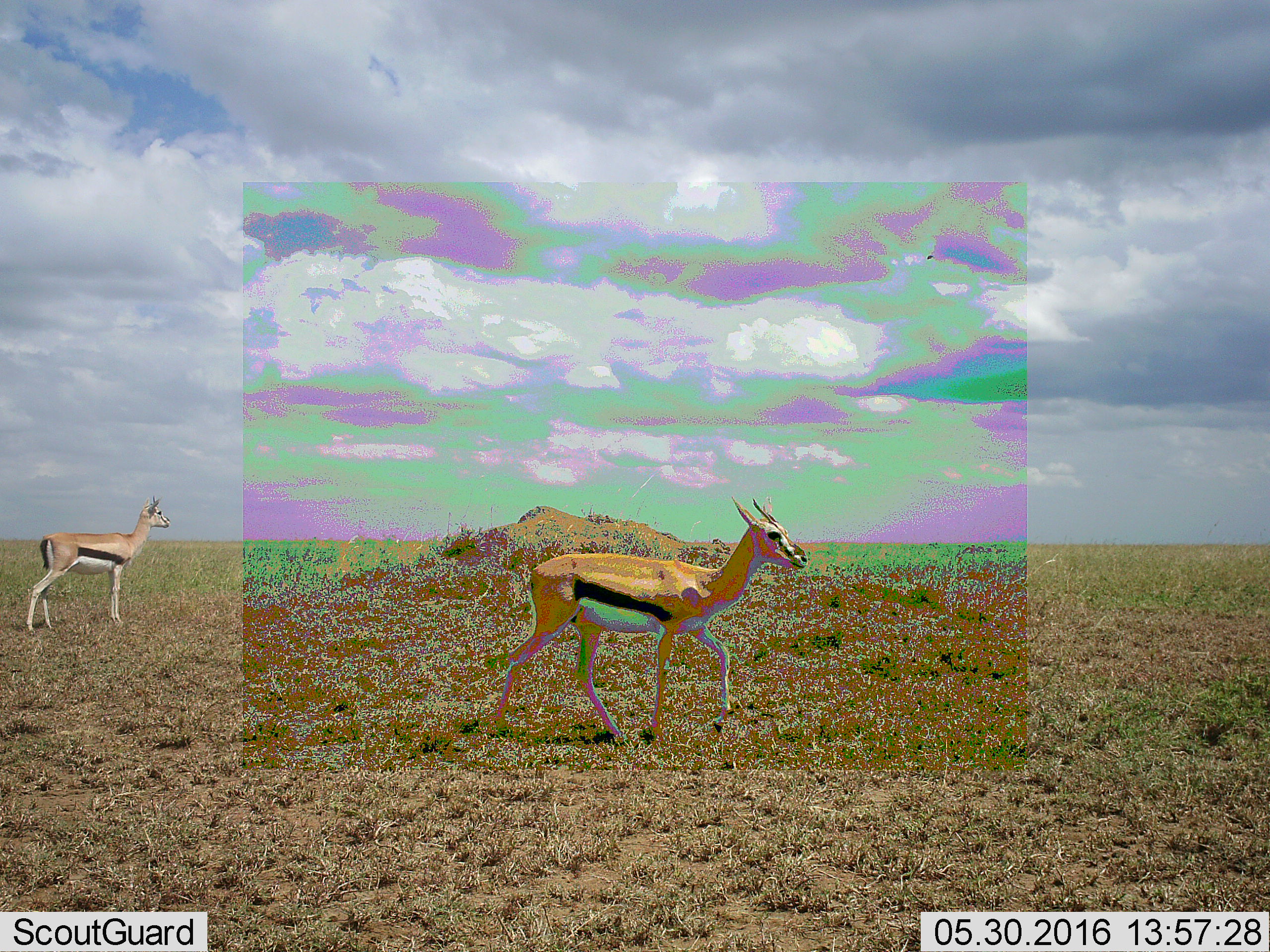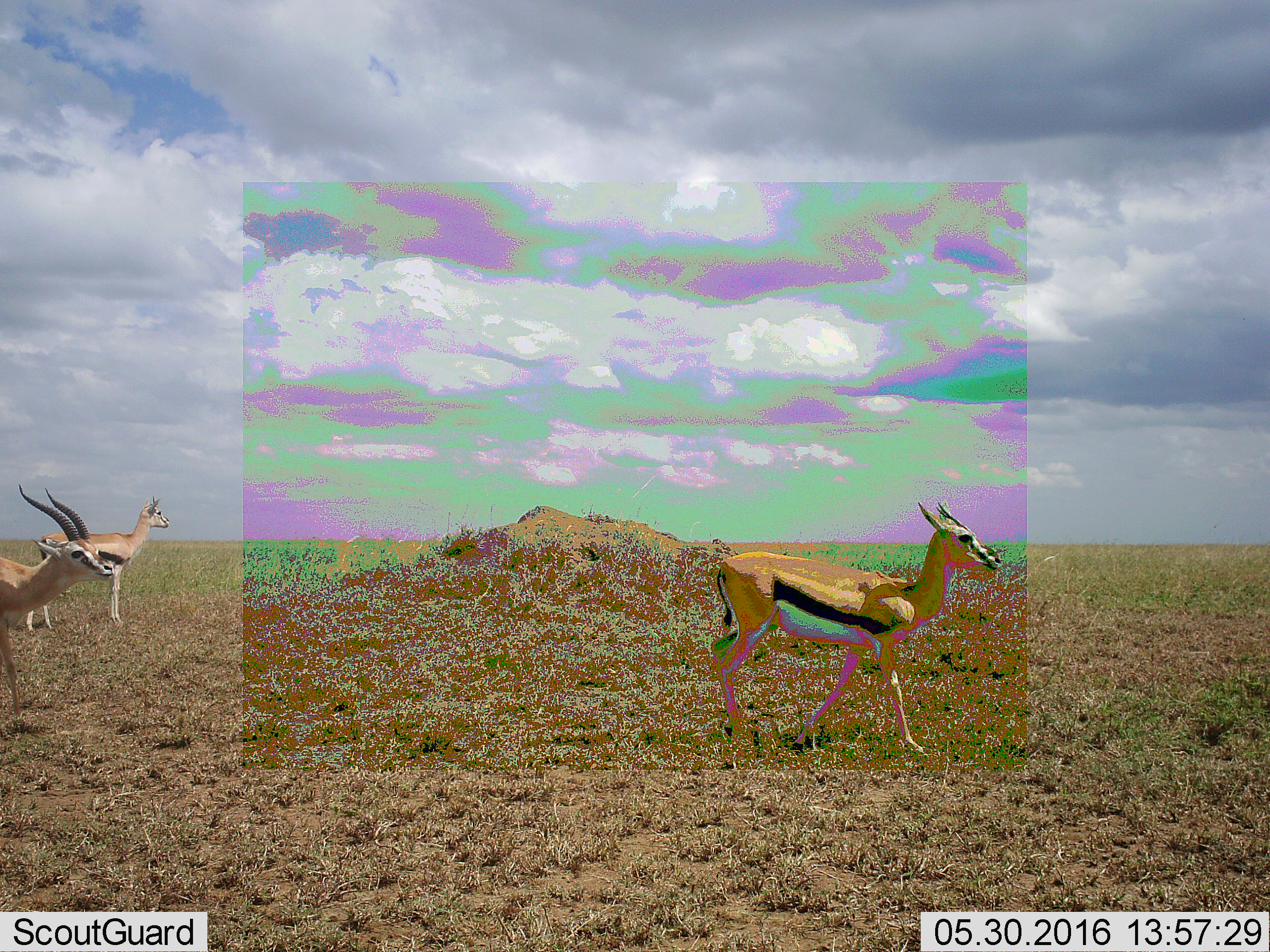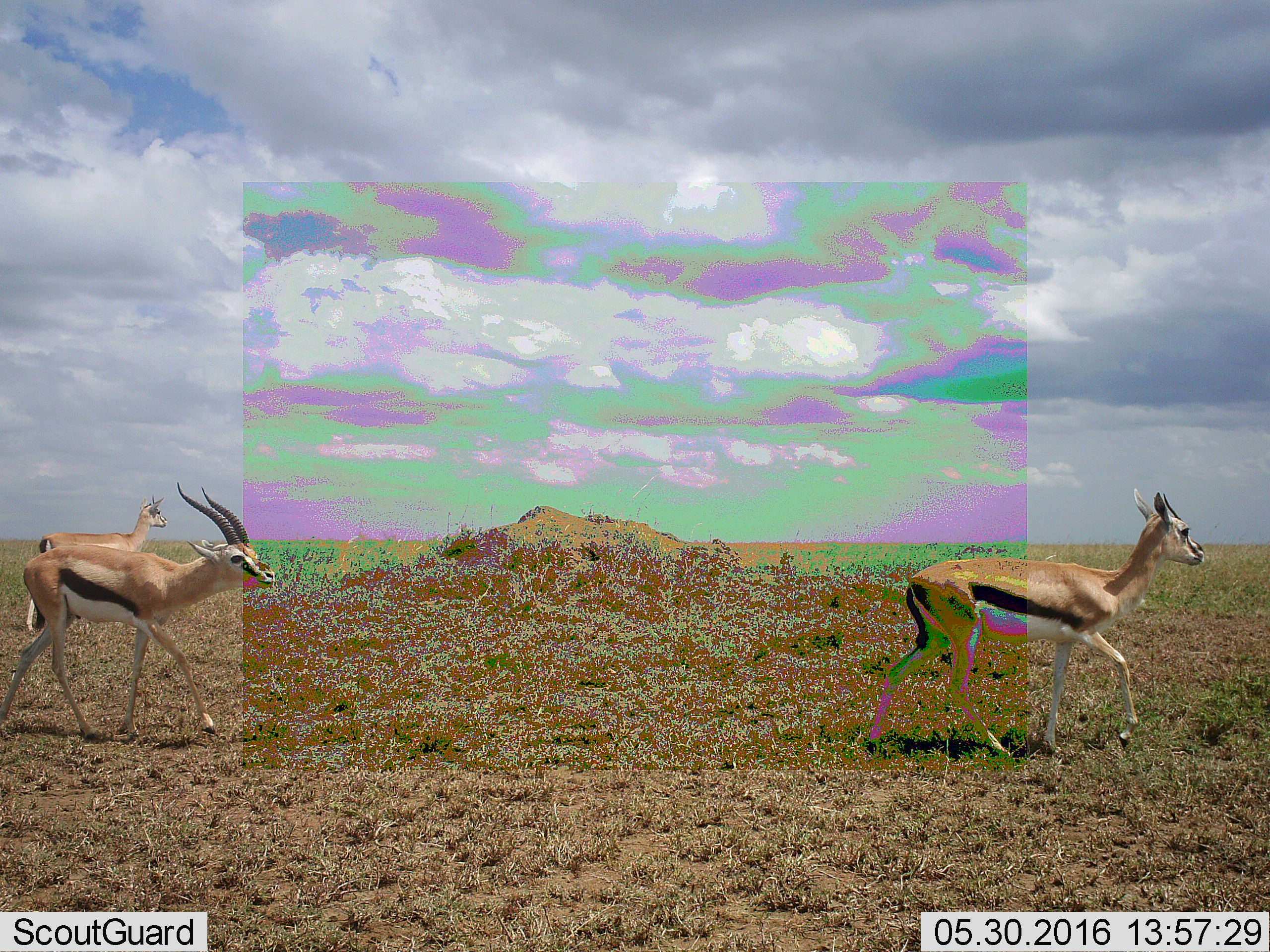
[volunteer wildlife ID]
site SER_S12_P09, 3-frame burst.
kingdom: Animalia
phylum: Chordata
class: Mammalia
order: Artiodactyla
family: Bovidae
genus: Eudorcas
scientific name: Eudorcas thomsonii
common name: thomson's gazelle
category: gazellethomsons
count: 2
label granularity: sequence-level